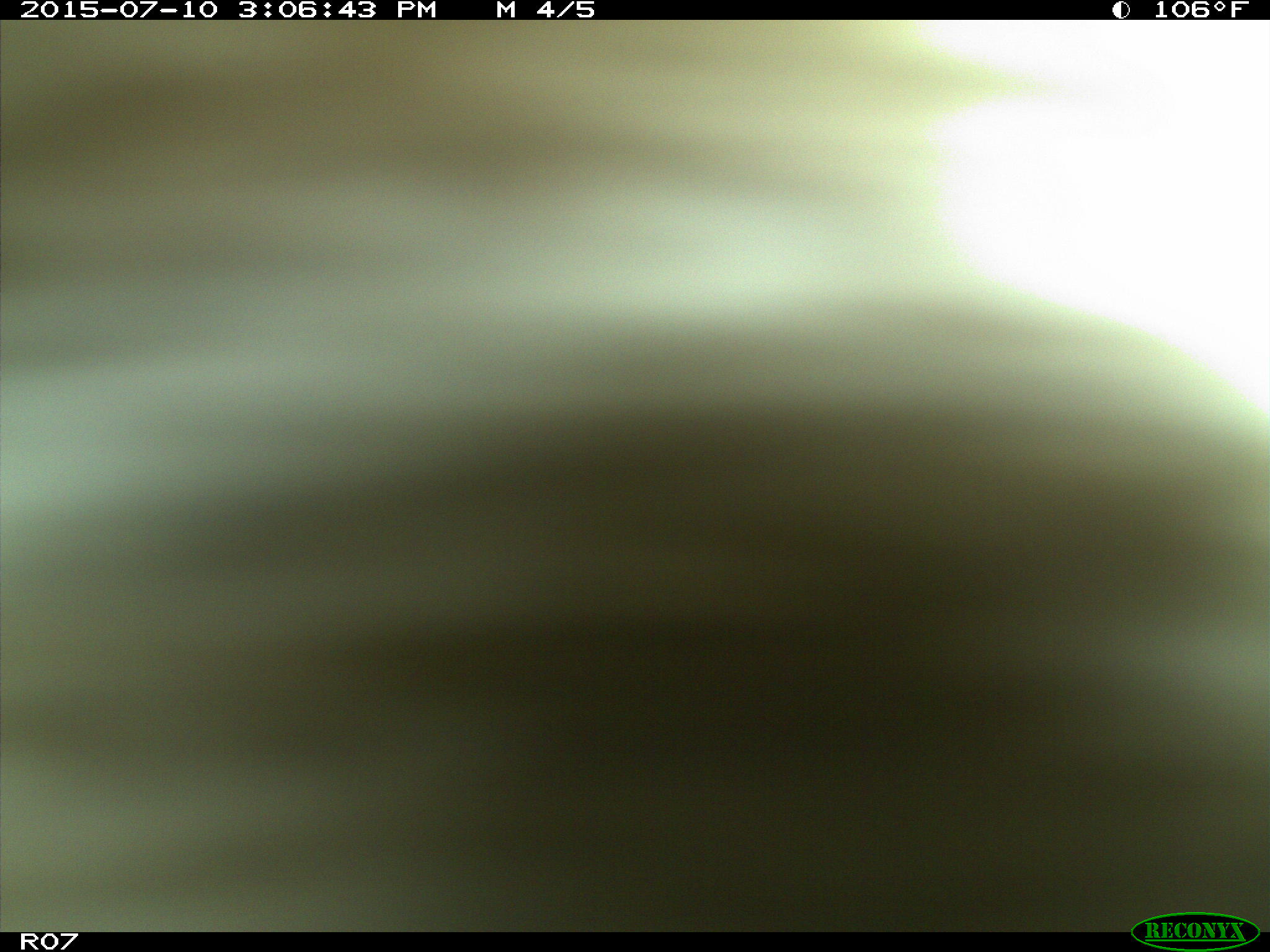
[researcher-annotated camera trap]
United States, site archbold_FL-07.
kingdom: Animalia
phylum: Chordata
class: Mammalia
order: Artiodactyla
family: Bovidae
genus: Bos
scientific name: Bos taurus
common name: domestic cow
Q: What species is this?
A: Bos taurus (domestic cow).